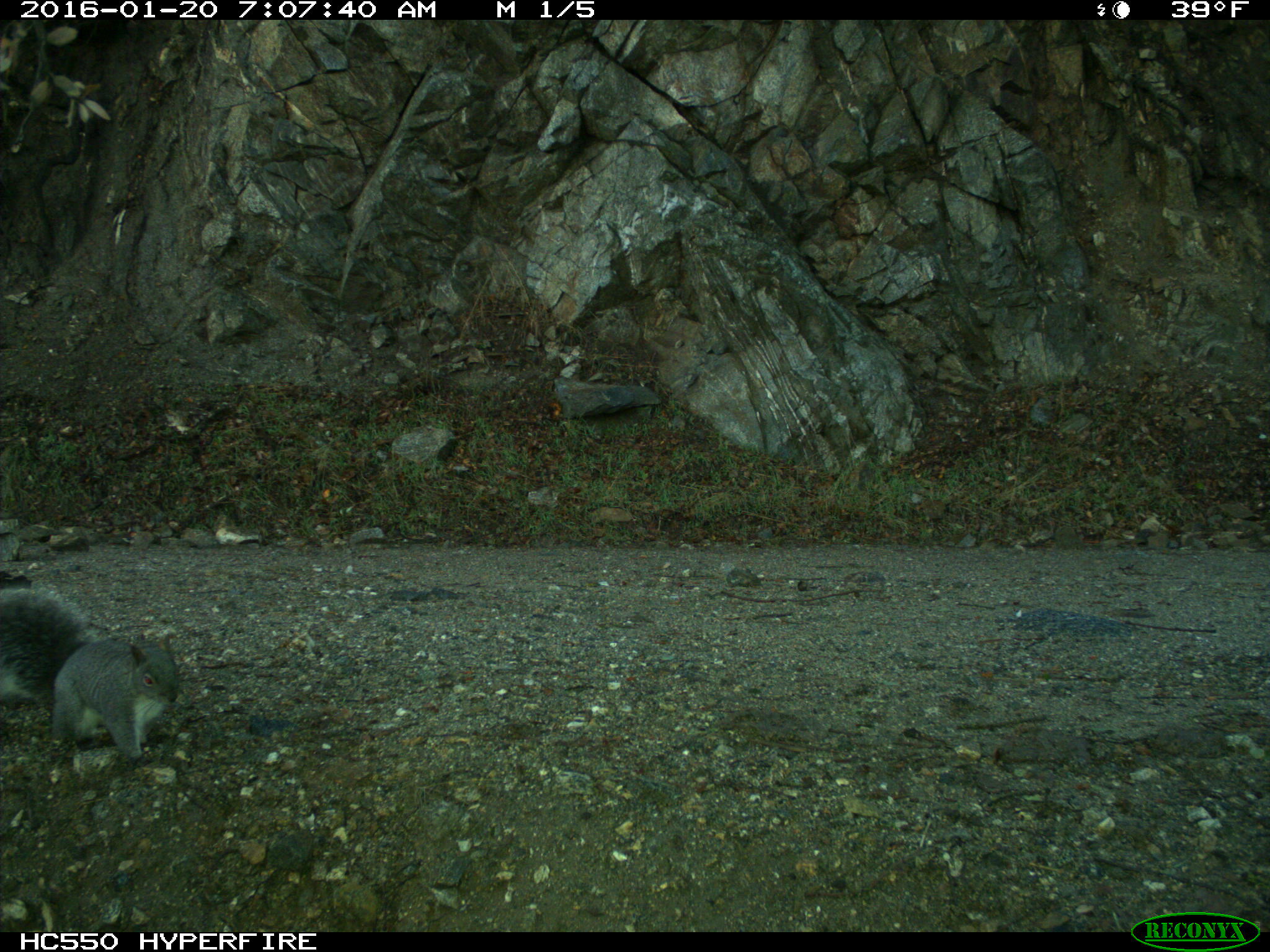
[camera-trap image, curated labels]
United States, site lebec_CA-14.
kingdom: Animalia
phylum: Chordata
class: Mammalia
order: Rodentia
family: Sciuridae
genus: Sciurus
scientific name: Sciurus carolinensis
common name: eastern gray squirrel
Sciurus carolinensis (eastern gray squirrel).